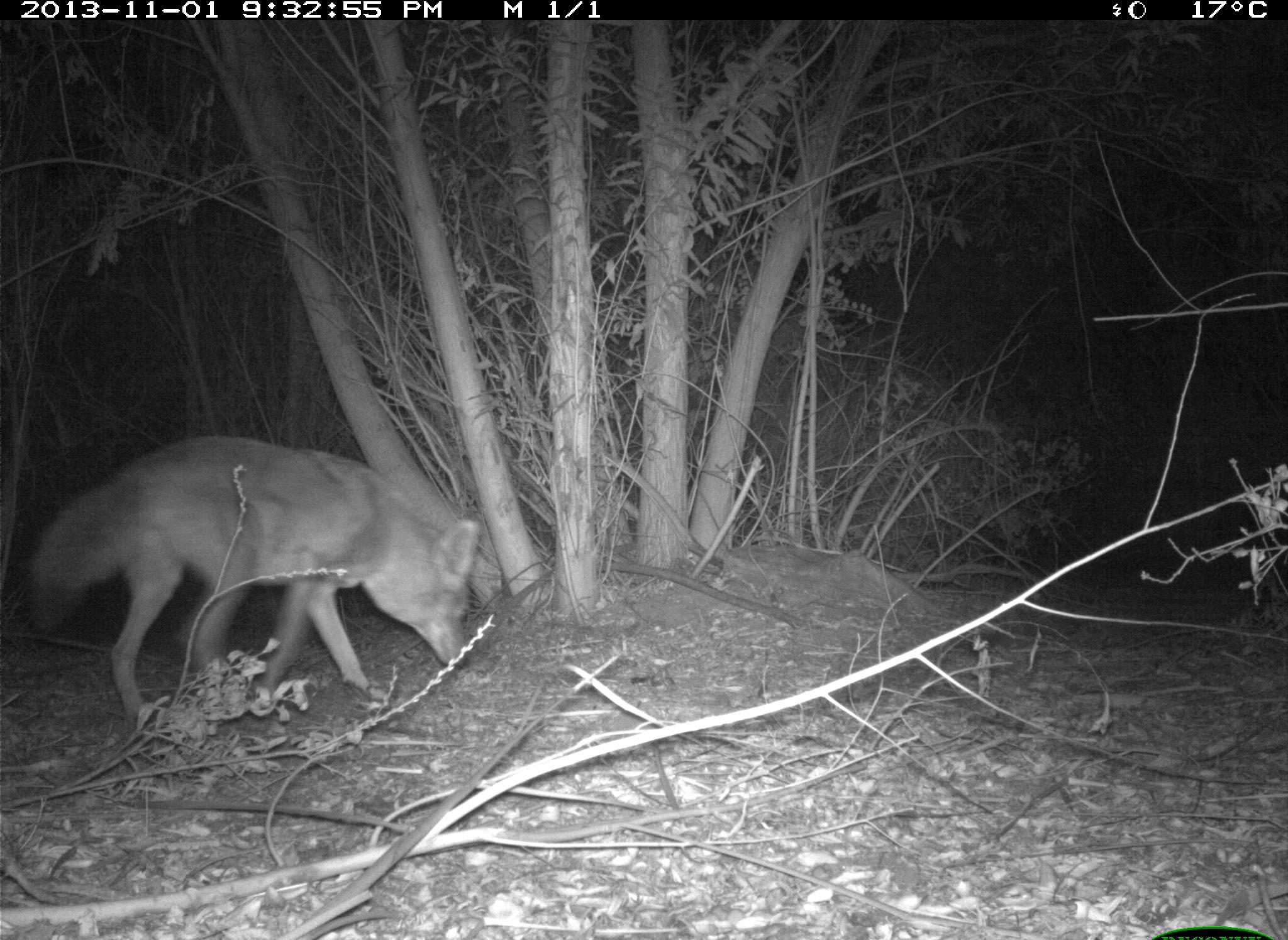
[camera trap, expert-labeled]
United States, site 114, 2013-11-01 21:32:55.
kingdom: Animalia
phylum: Chordata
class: Mammalia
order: Carnivora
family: Canidae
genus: Canis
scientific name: Canis latrans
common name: coyote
Coyote (Canis latrans).